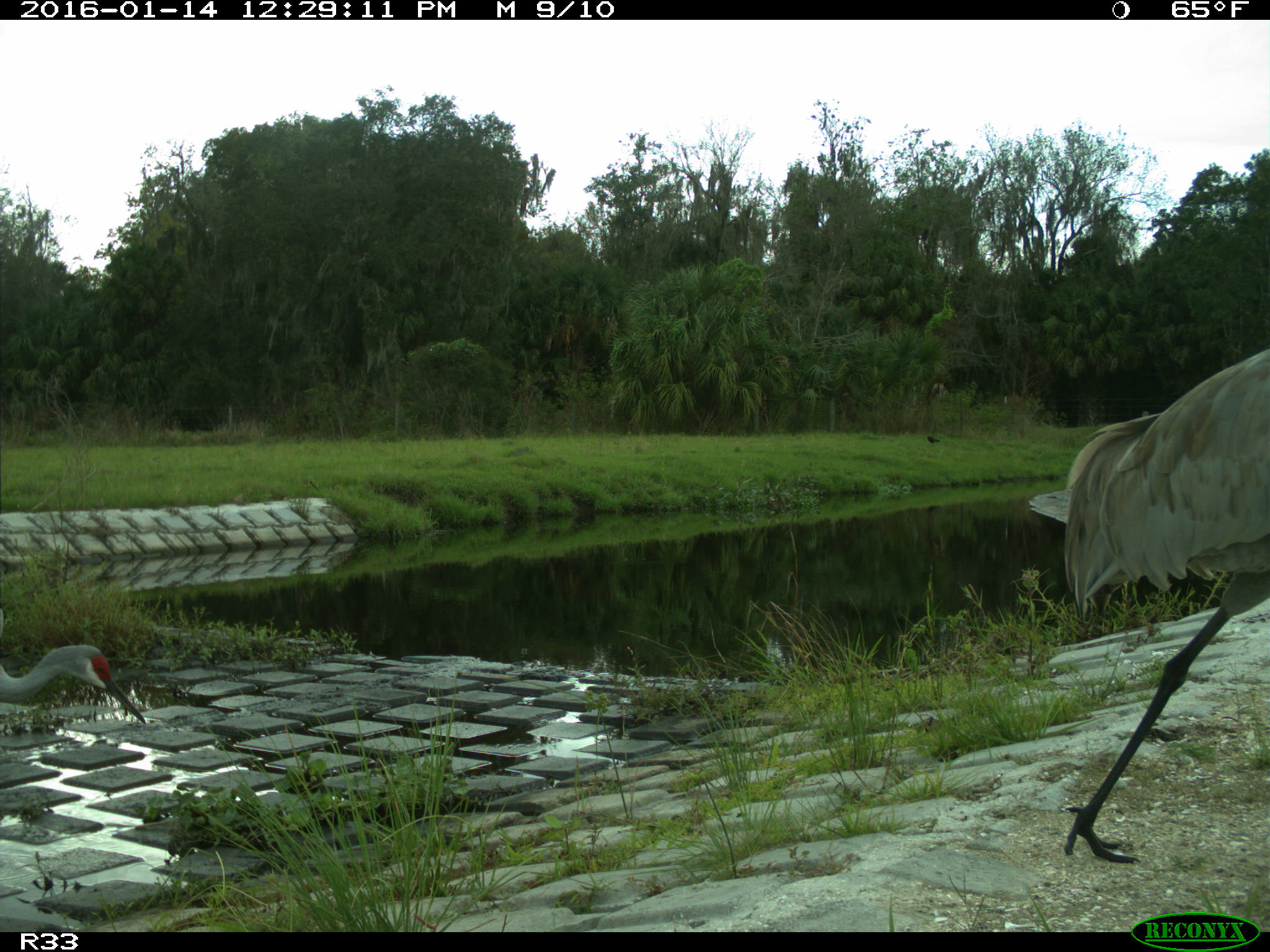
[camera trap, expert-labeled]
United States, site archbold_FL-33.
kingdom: Animalia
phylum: Chordata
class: Aves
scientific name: Aves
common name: birds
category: unidentified bird